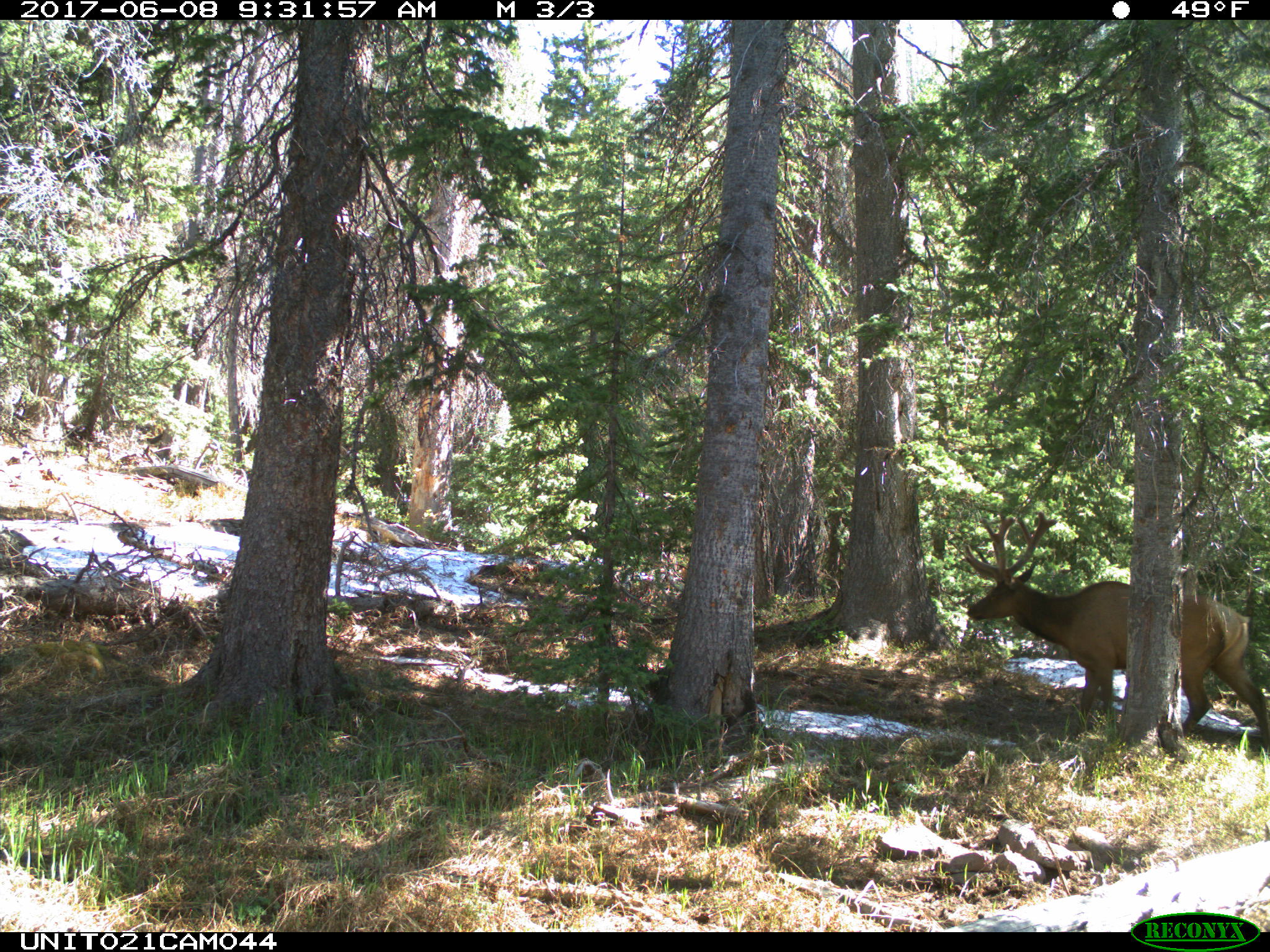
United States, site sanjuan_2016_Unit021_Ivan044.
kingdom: Animalia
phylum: Chordata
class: Mammalia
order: Artiodactyla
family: Cervidae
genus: Cervus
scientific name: Cervus elaphus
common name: red deer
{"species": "Cervus elaphus (red deer)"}